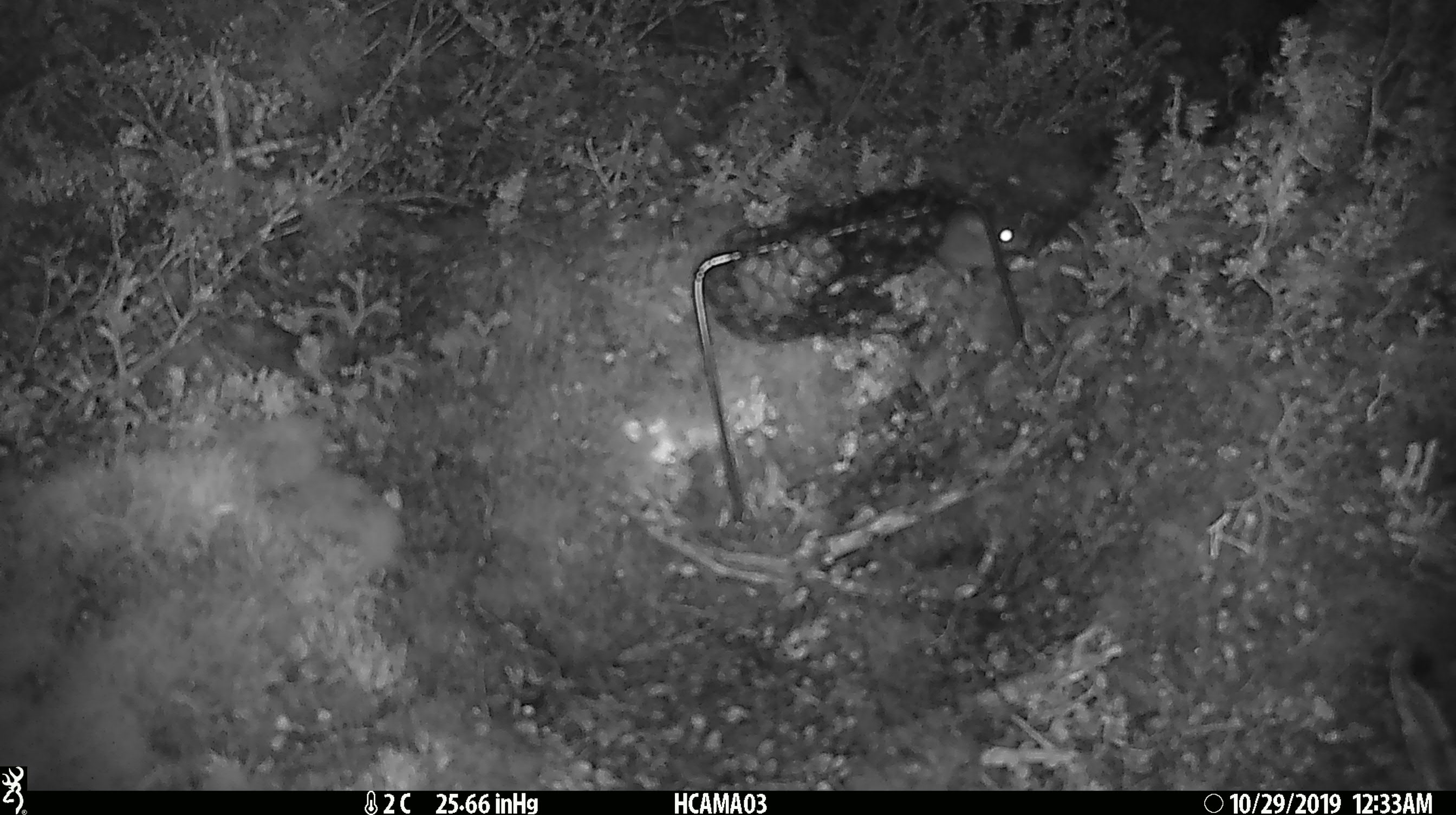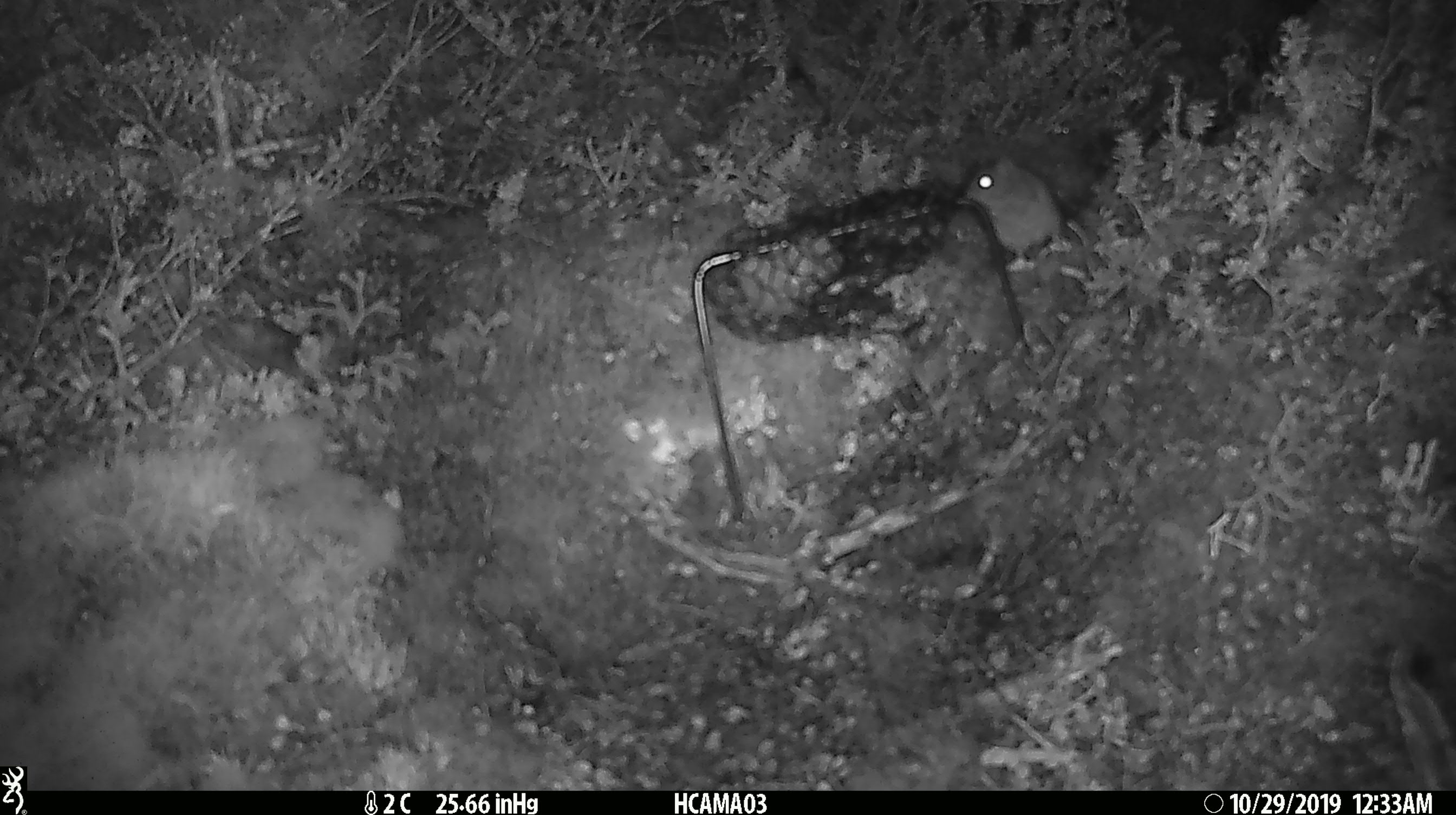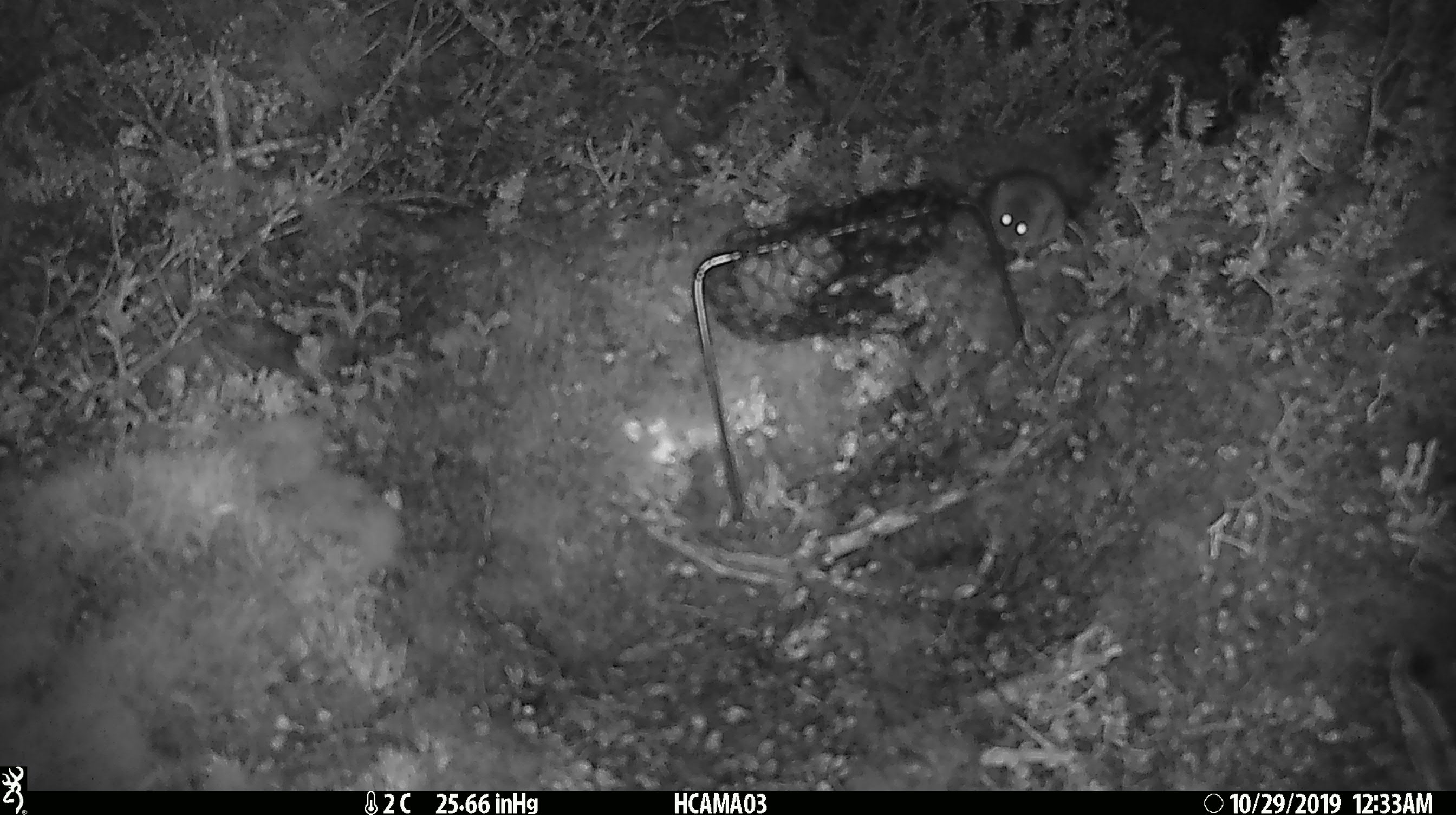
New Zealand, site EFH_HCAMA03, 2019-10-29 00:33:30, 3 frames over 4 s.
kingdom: Animalia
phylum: Chordata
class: Mammalia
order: Rodentia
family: Muridae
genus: Mus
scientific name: Mus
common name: mouse